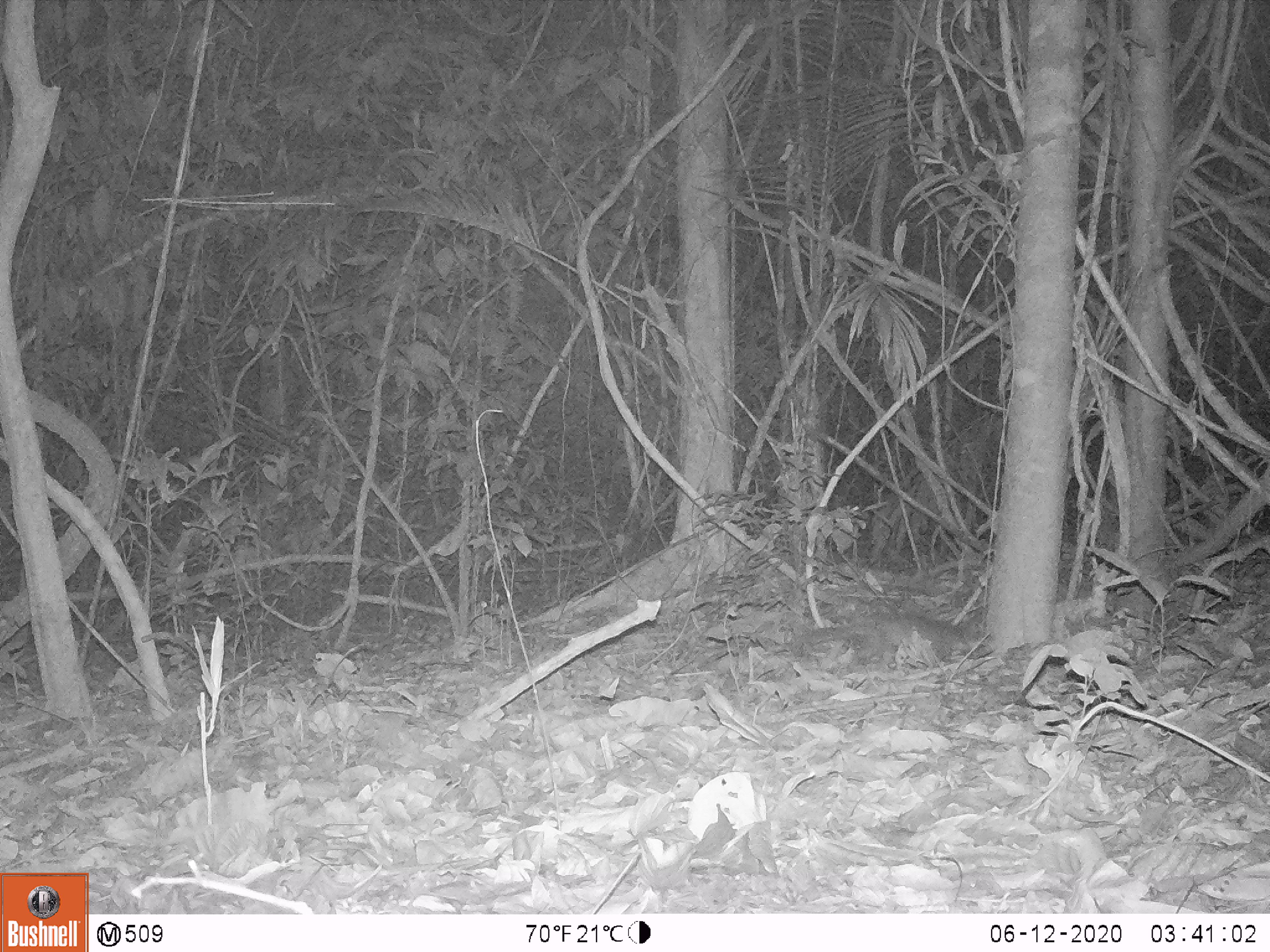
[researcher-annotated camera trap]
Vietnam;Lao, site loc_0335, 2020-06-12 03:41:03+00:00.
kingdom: Animalia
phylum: Chordata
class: Mammalia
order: Carnivora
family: Mustelidae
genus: Melogale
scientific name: Melogale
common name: ferret badger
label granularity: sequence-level